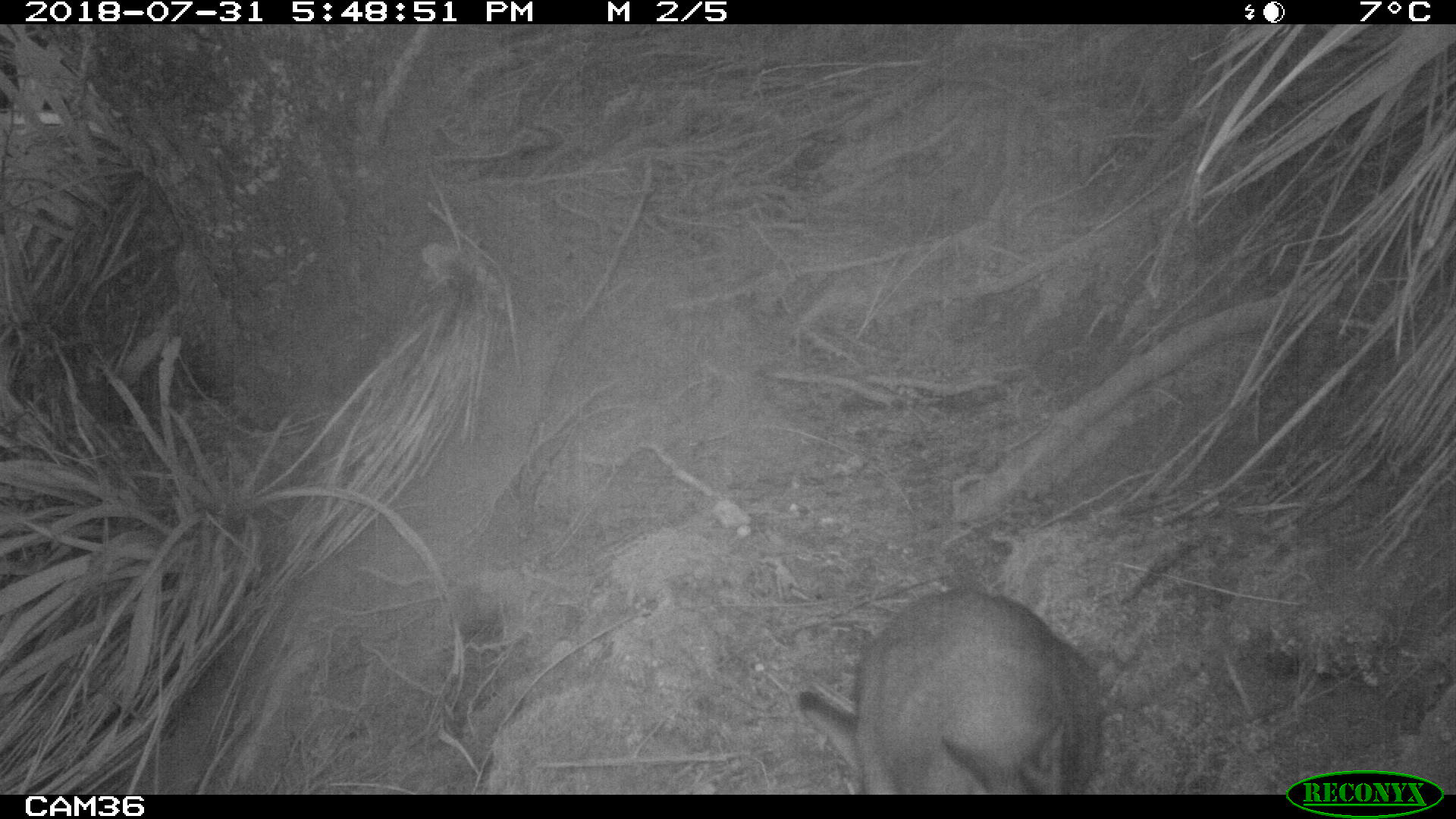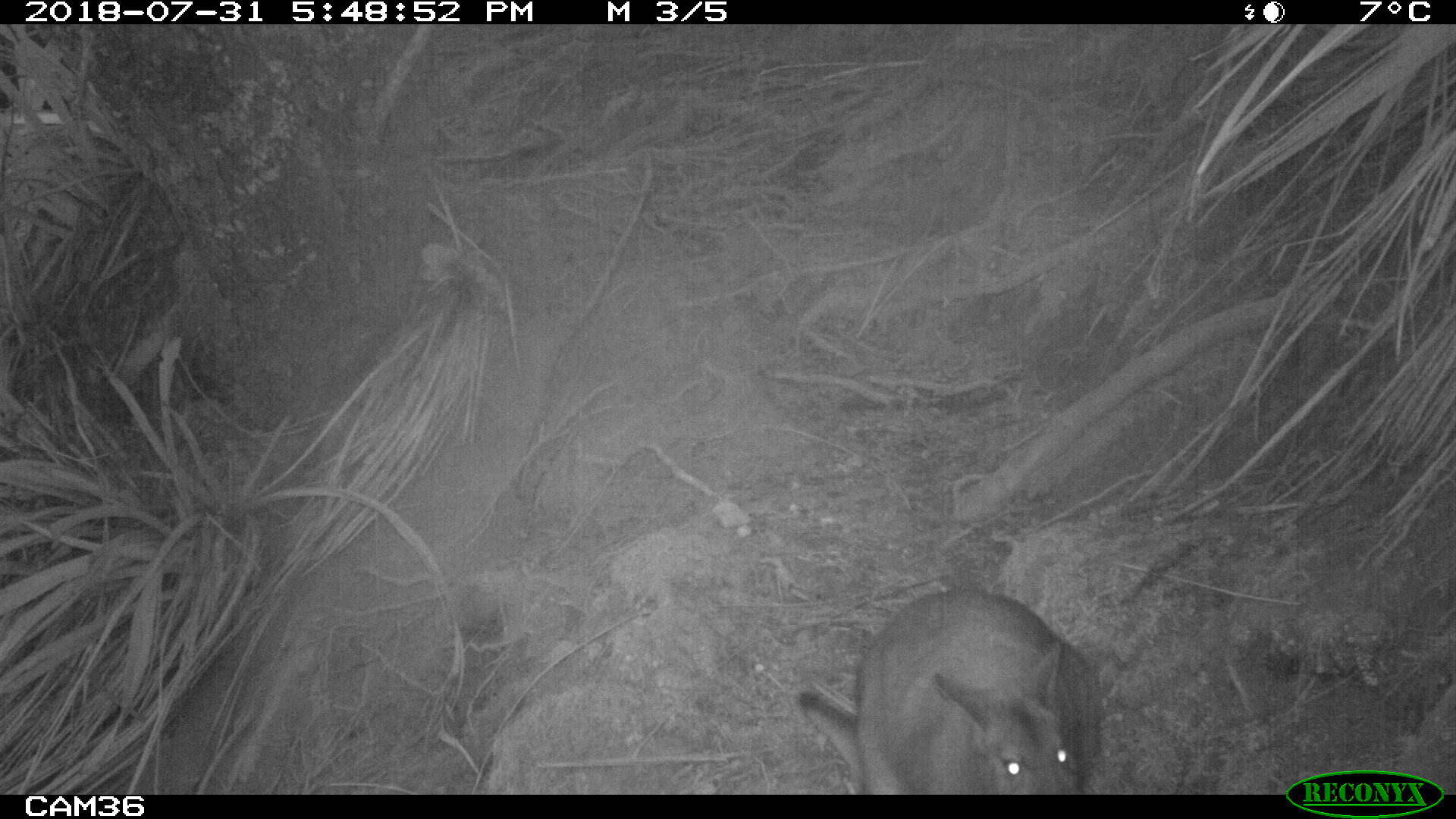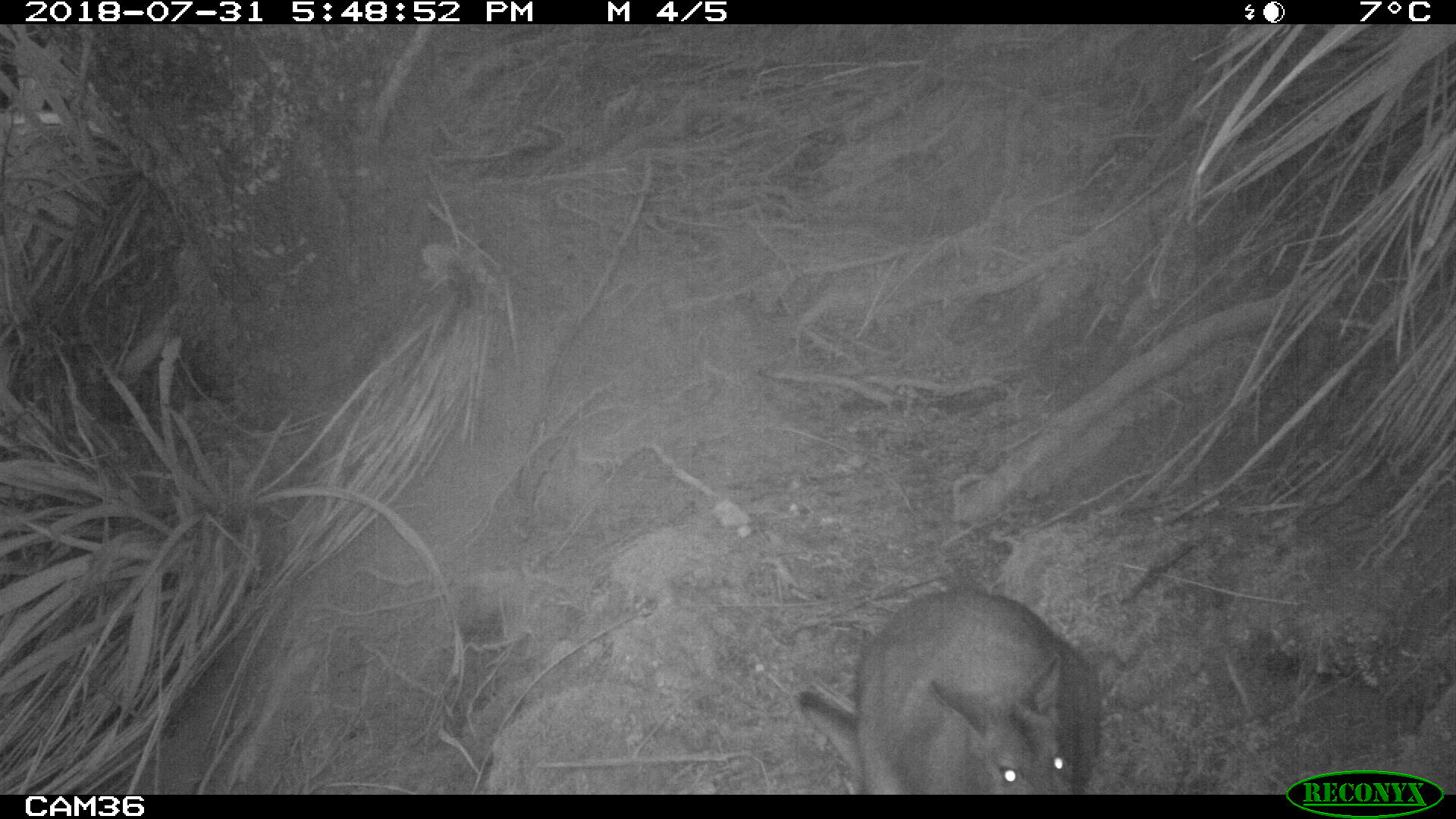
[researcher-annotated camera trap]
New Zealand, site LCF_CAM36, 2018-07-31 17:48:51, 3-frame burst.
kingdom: Animalia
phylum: Chordata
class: Mammalia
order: Diprotodontia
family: Macropodidae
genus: Notamacropus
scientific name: Notamacropus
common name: wallaby